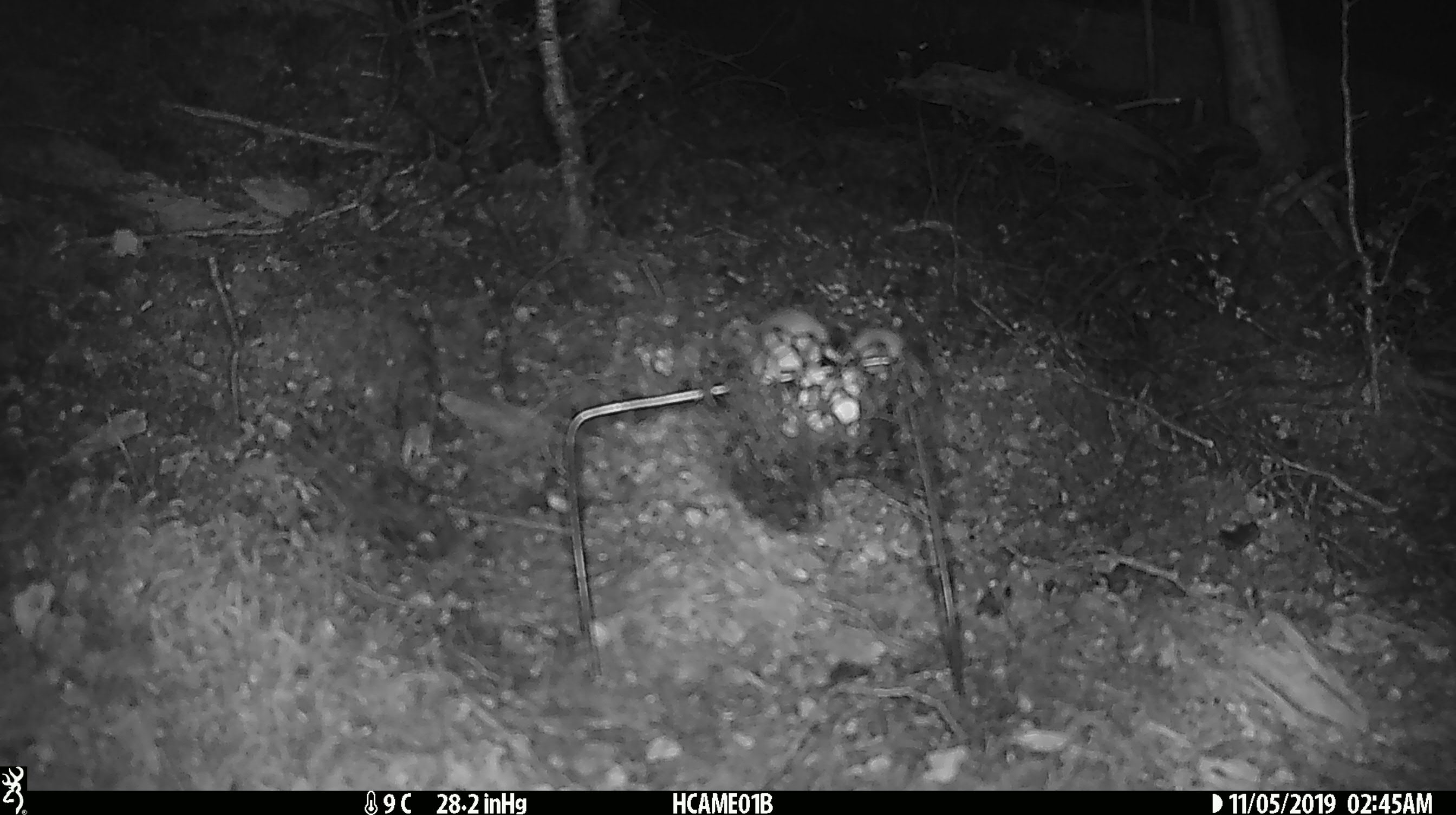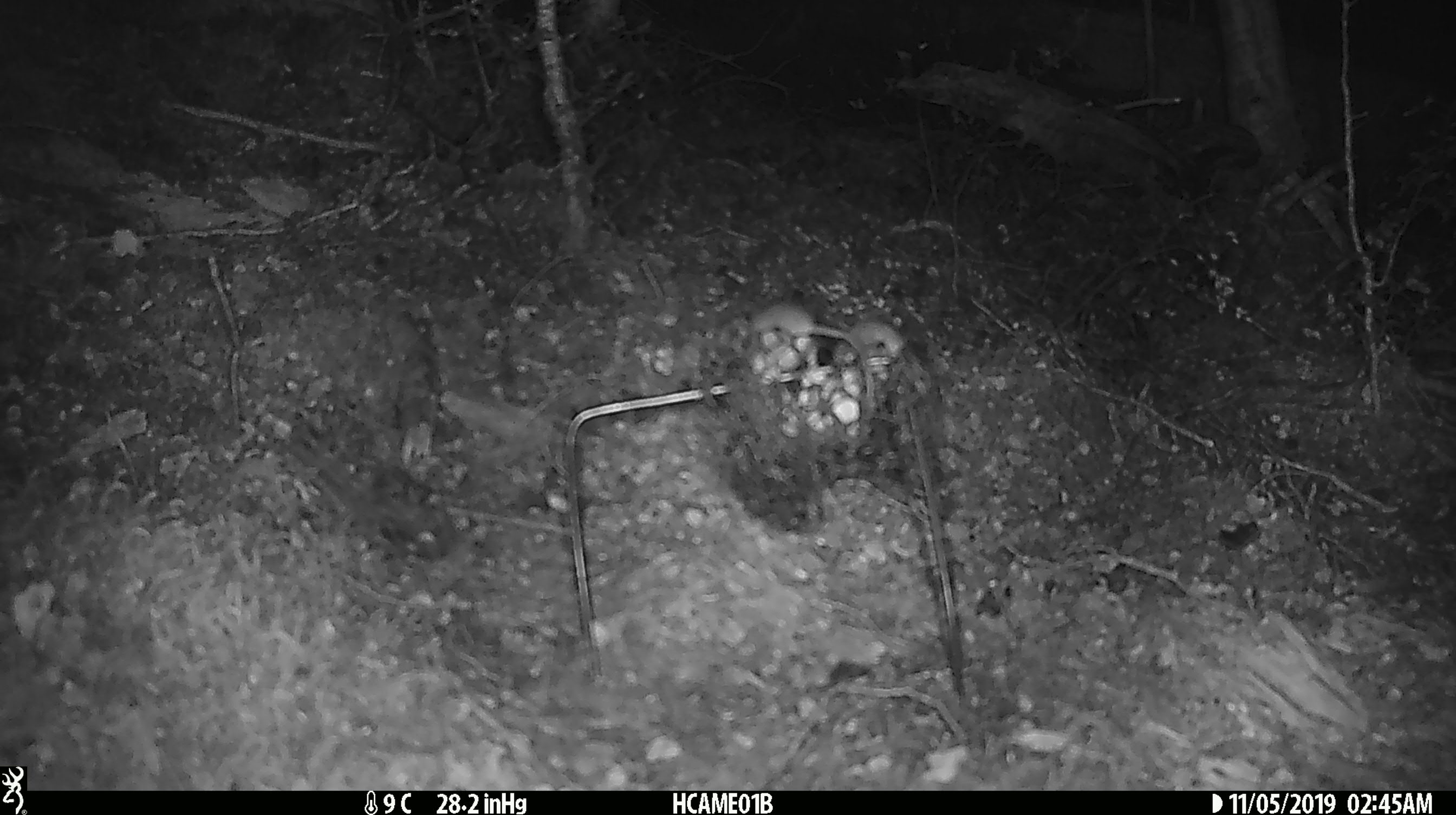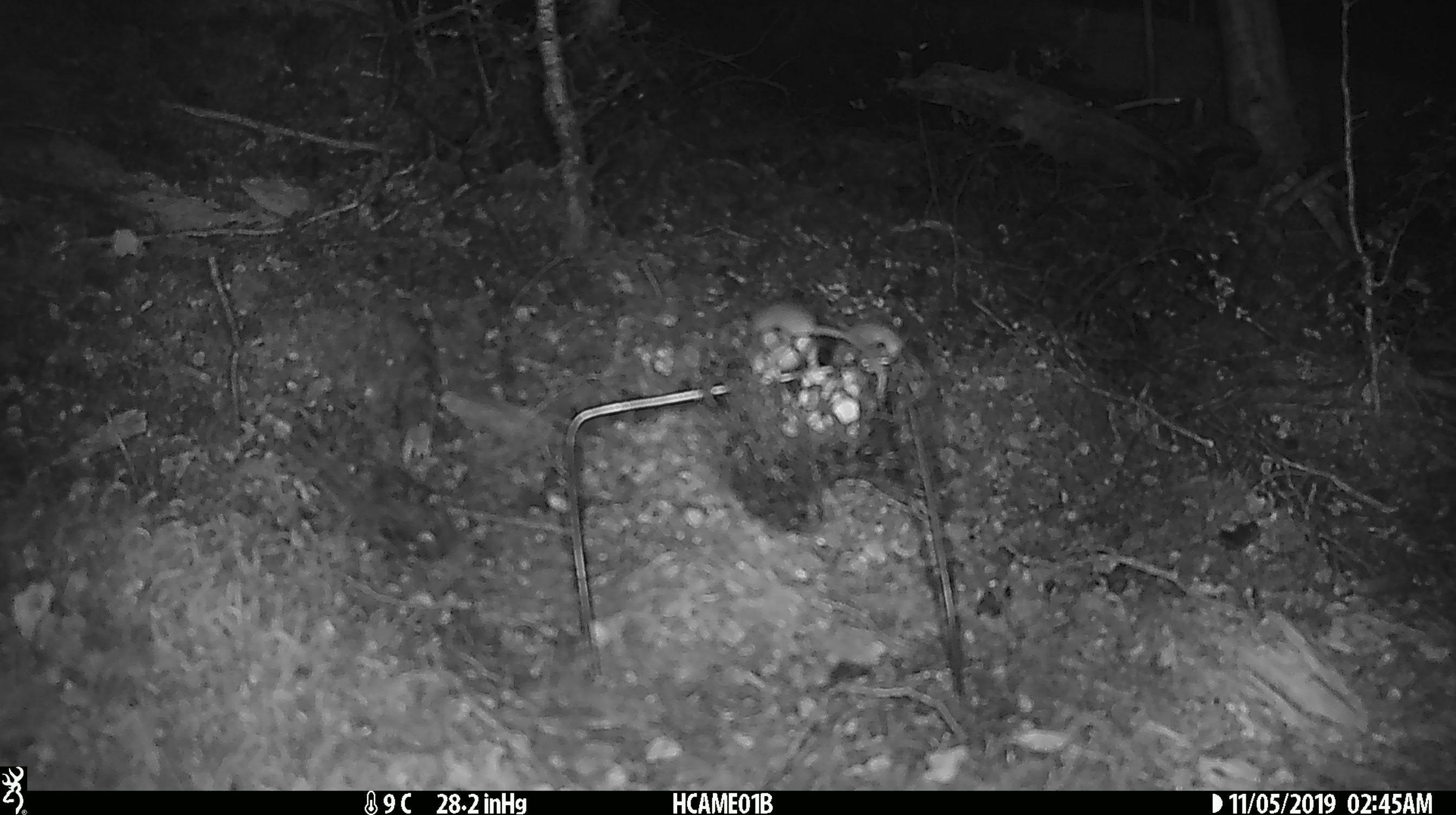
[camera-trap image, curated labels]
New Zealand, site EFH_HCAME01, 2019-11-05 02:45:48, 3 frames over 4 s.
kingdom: Animalia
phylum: Chordata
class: Mammalia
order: Rodentia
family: Muridae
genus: Mus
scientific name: Mus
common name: mouse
Mouse (Mus).